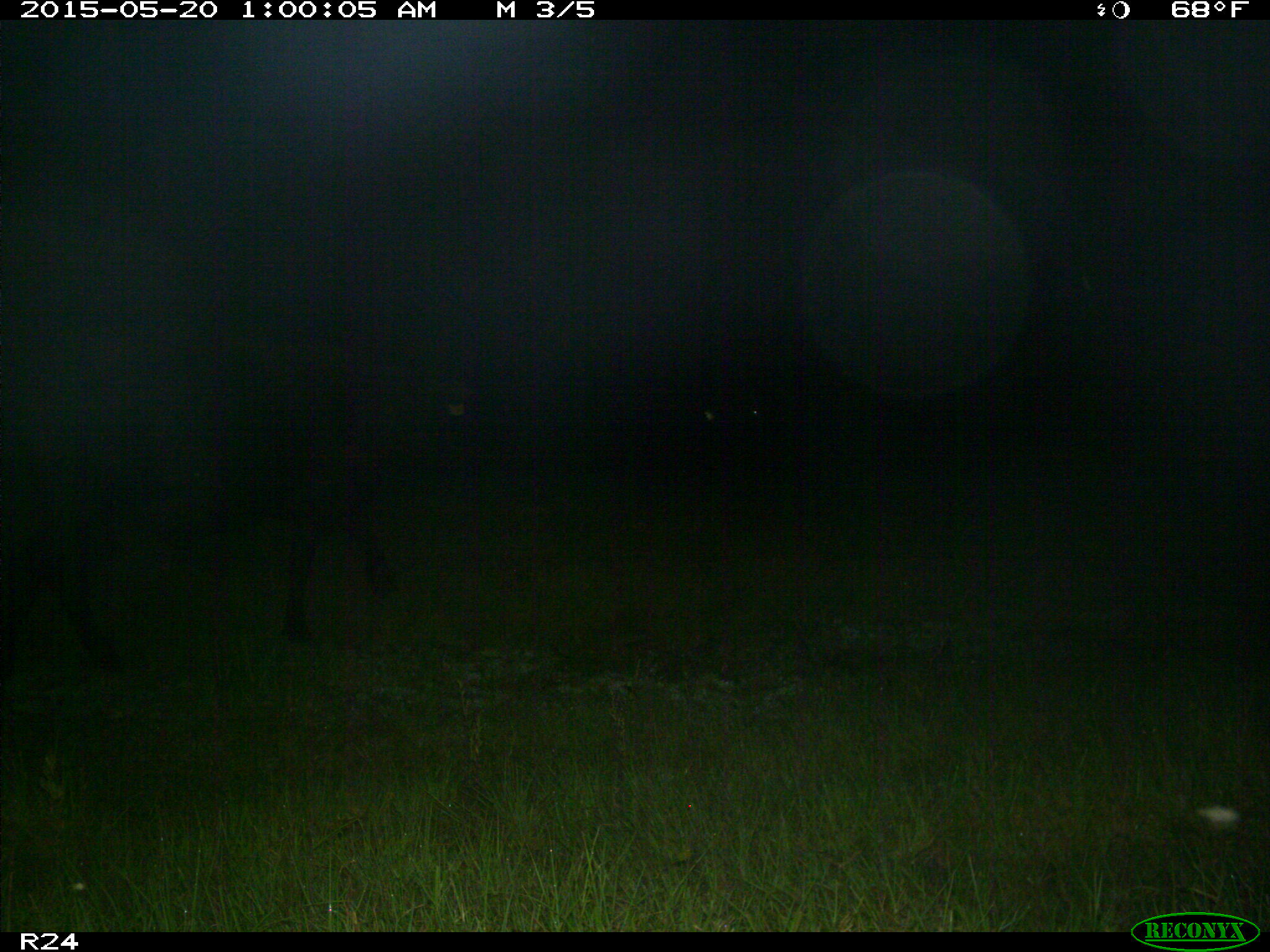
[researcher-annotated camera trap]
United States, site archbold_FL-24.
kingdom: Animalia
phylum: Chordata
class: Mammalia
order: Artiodactyla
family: Bovidae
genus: Bos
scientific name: Bos taurus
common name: domestic cow